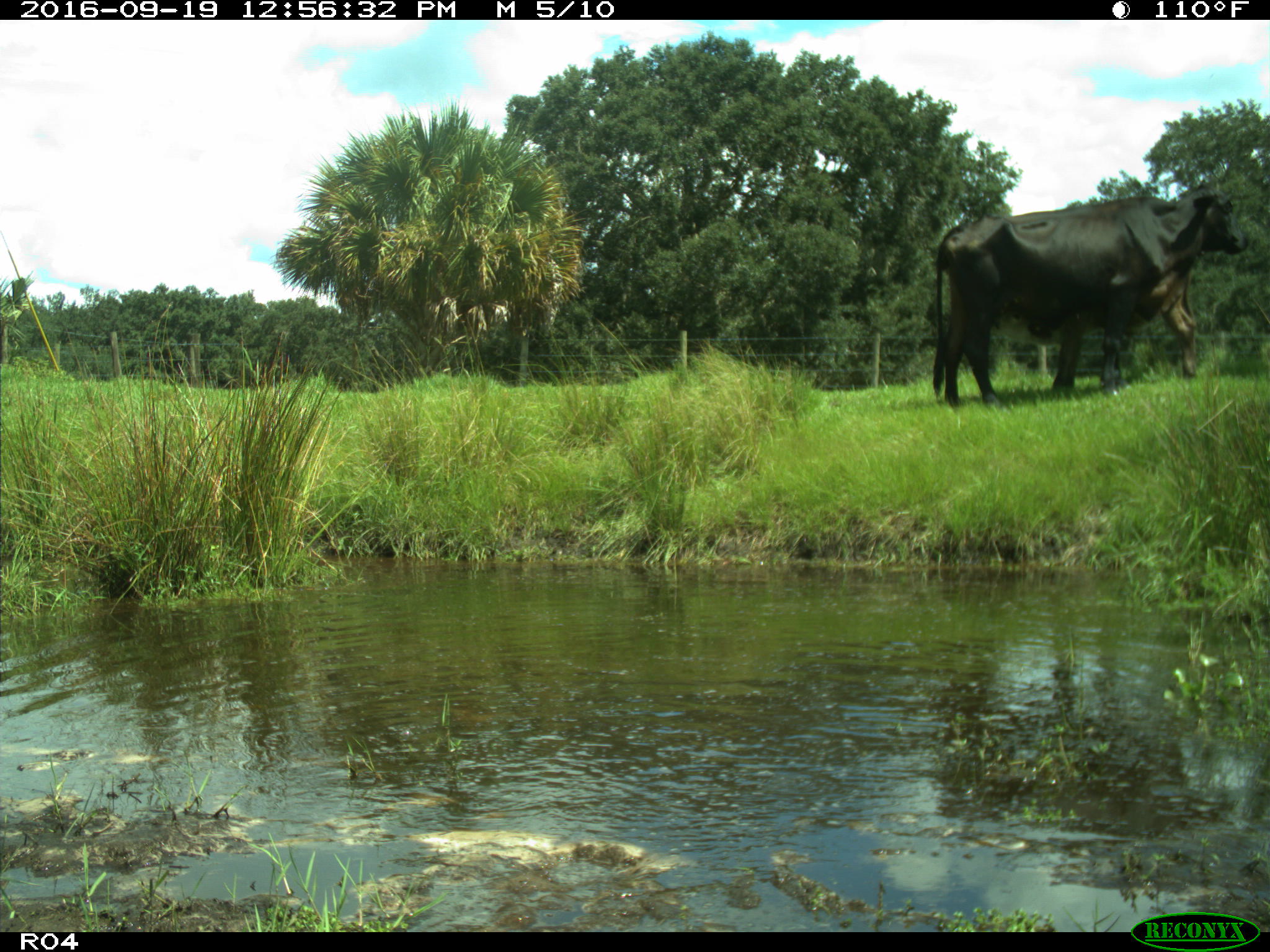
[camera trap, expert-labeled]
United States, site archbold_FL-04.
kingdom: Animalia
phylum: Chordata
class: Mammalia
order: Artiodactyla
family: Bovidae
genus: Bos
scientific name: Bos taurus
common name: domestic cow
Bos taurus (domestic cow).